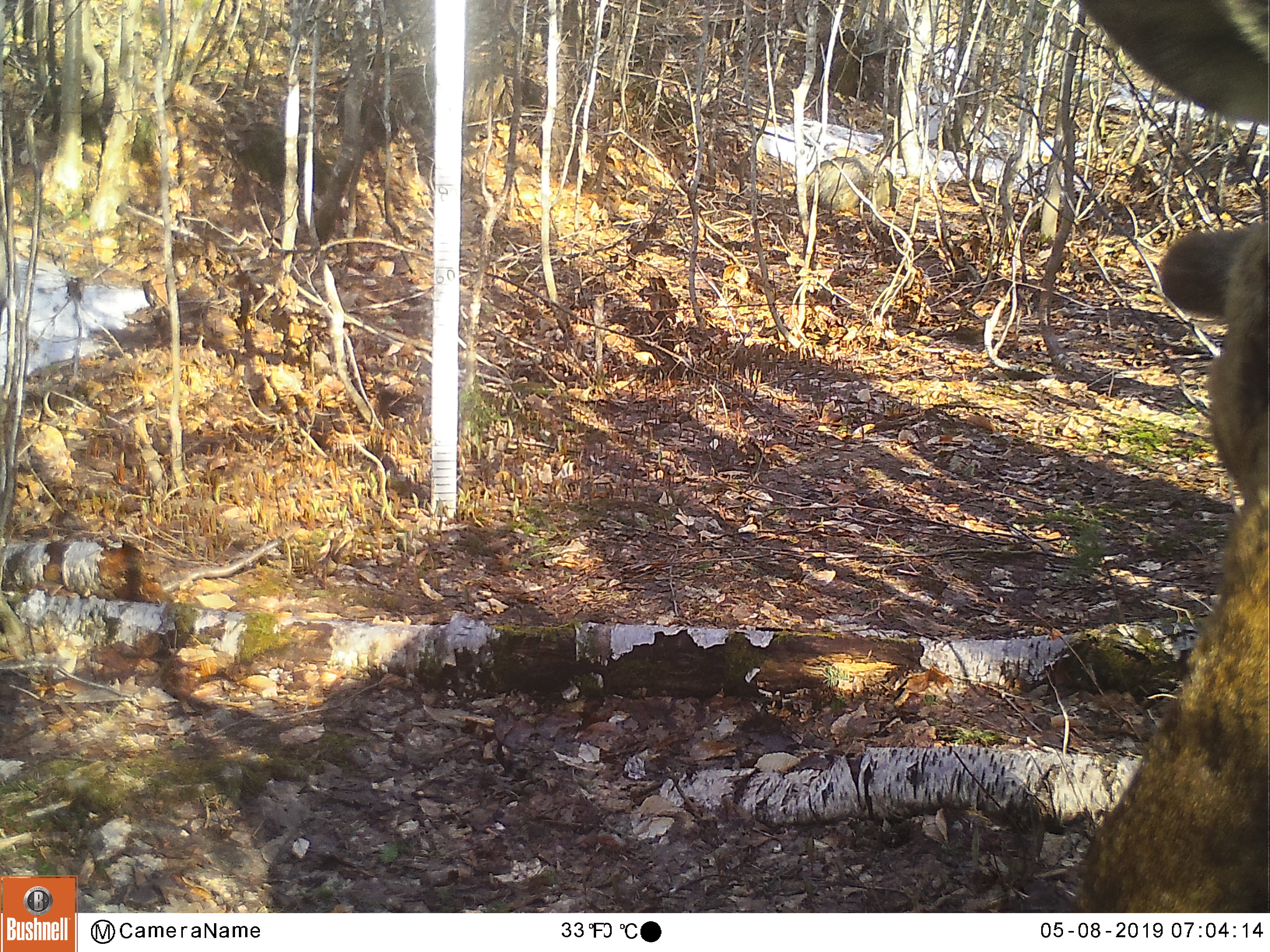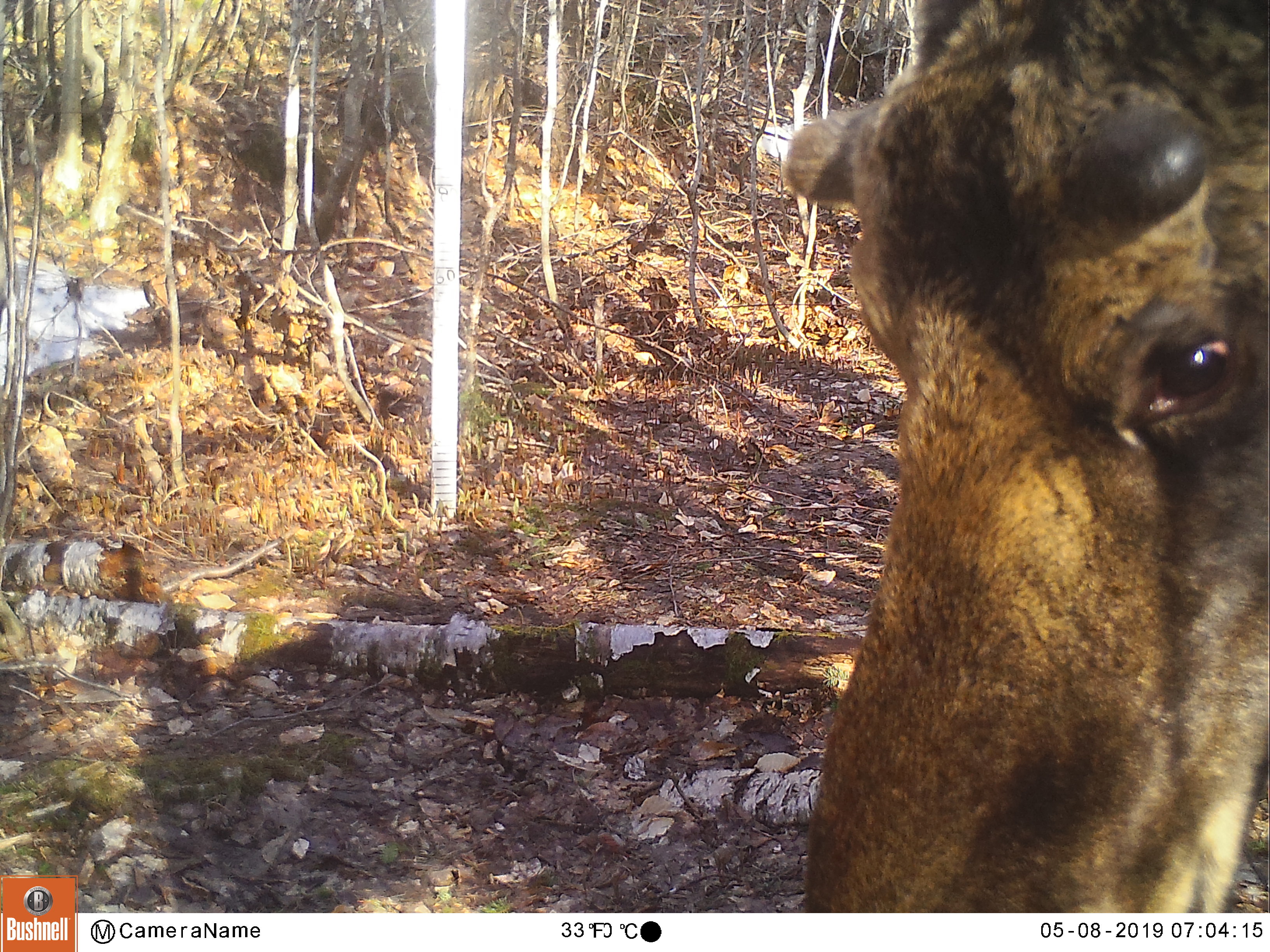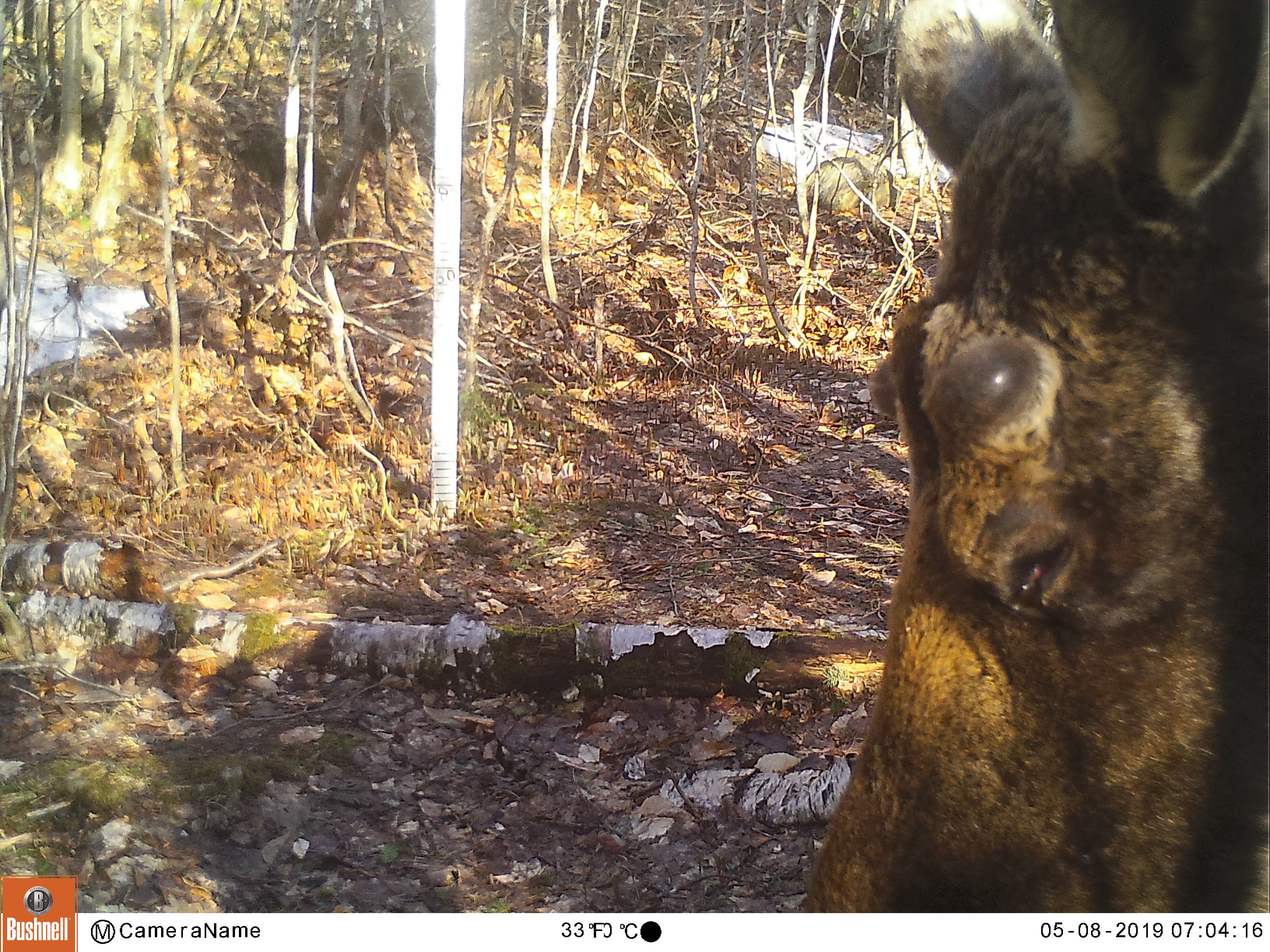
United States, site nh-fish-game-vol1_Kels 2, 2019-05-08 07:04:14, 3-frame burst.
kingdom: Animalia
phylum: Chordata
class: Mammalia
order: Artiodactyla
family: Cervidae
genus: Alces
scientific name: Alces alces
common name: moose